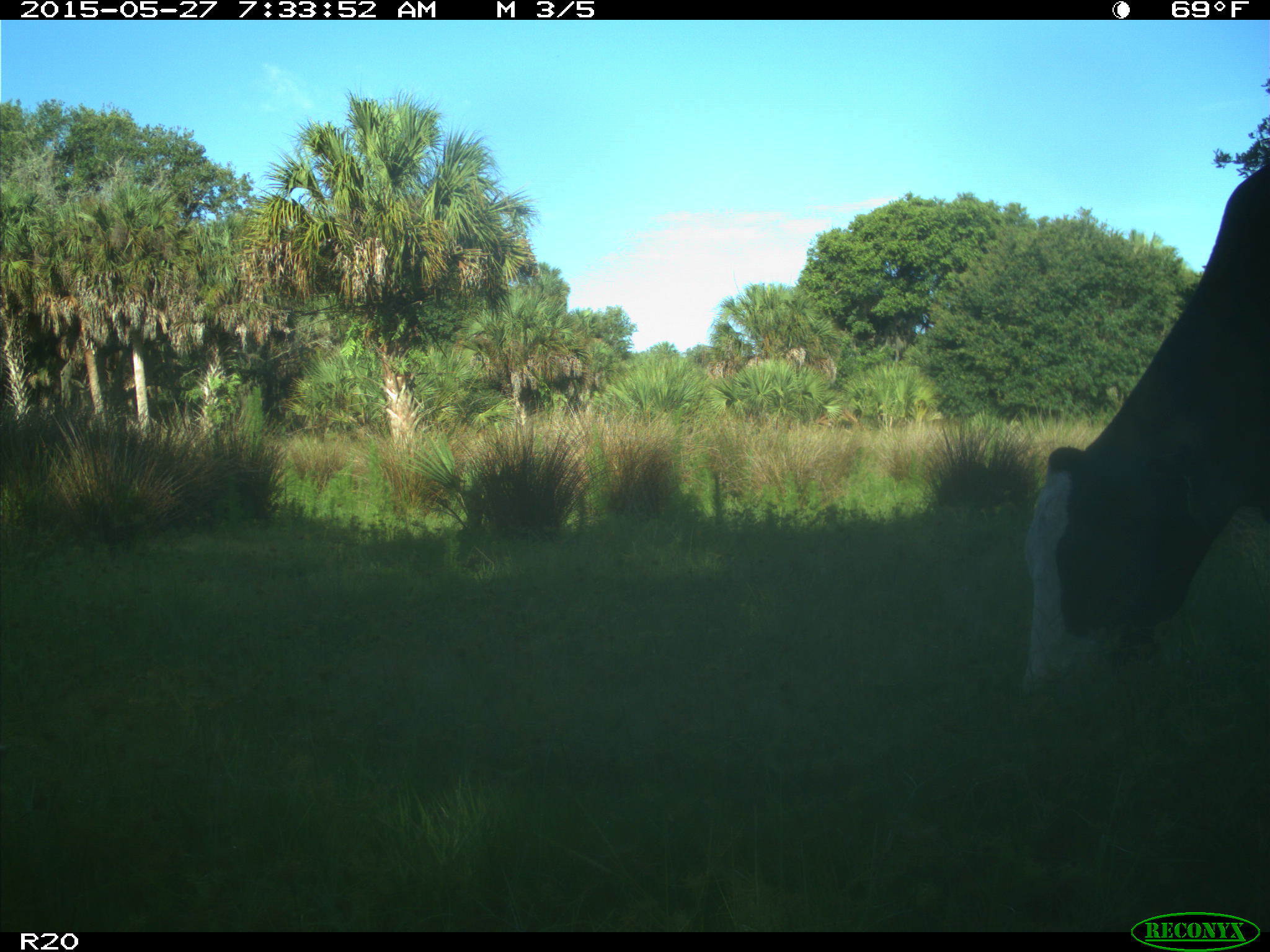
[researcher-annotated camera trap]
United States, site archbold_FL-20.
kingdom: Animalia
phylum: Chordata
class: Mammalia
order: Artiodactyla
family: Bovidae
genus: Bos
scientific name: Bos taurus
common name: domestic cow